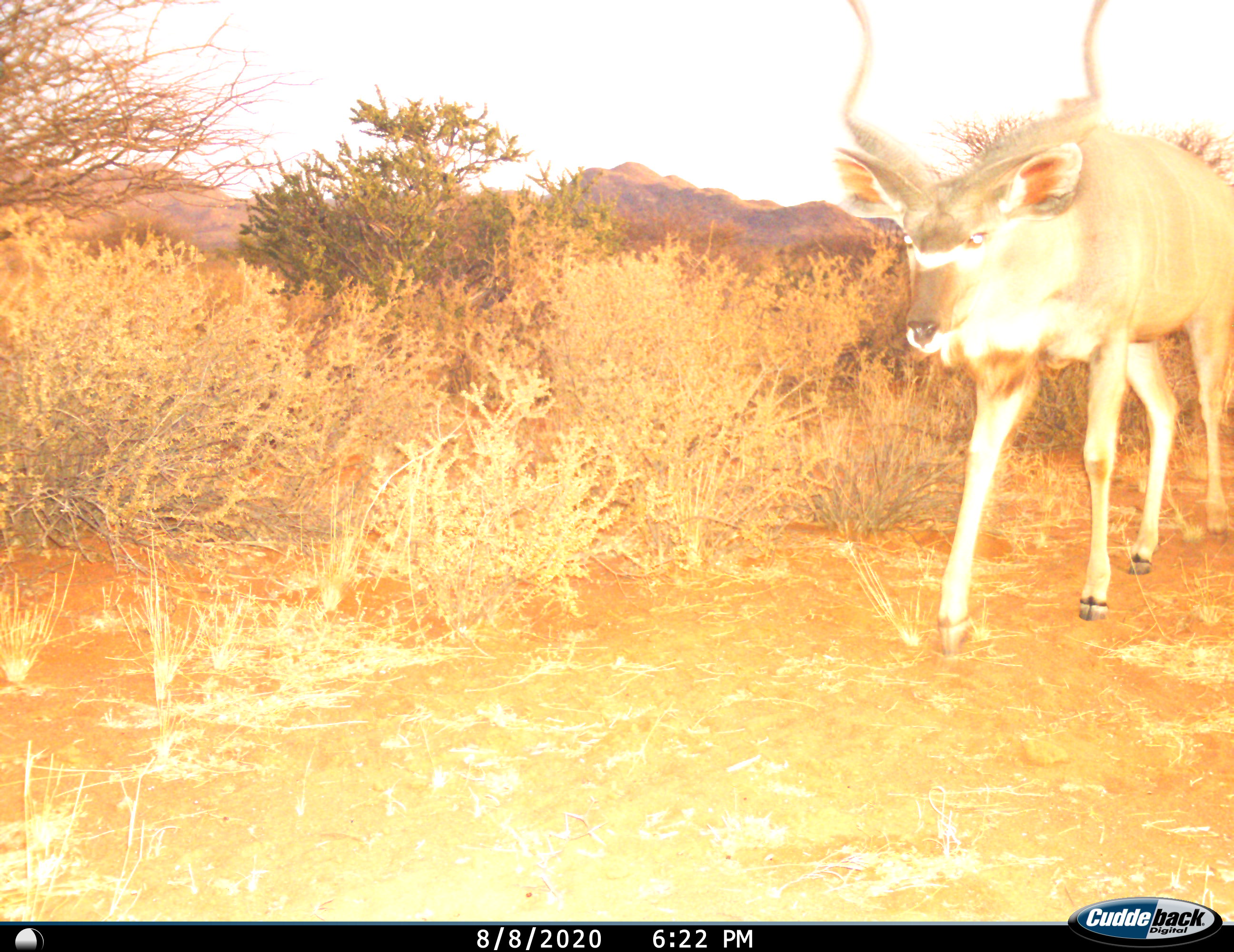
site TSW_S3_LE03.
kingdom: Animalia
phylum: Chordata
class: Mammalia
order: Artiodactyla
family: Bovidae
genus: Tragelaphus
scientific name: Tragelaphus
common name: kudu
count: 1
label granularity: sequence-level